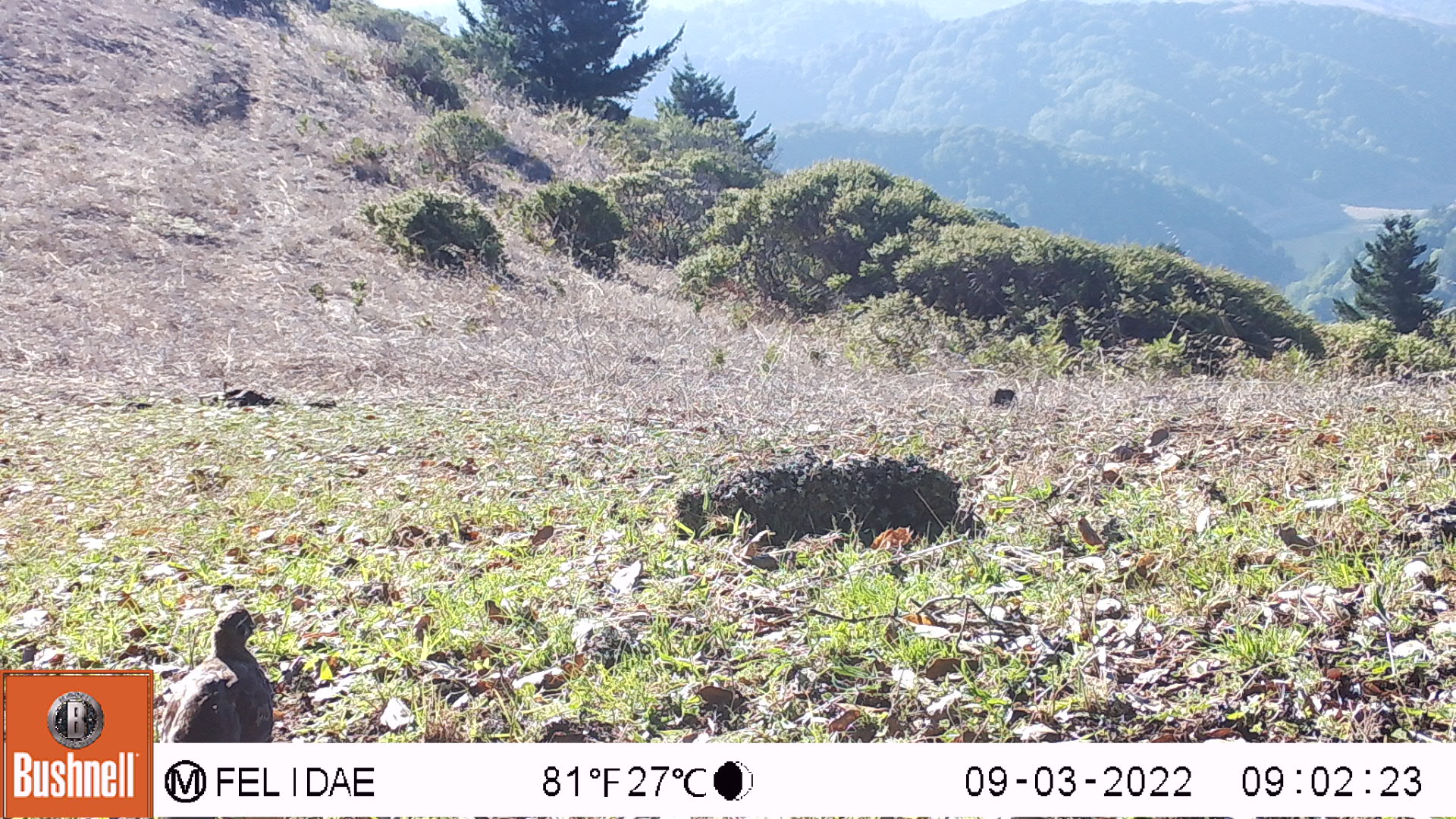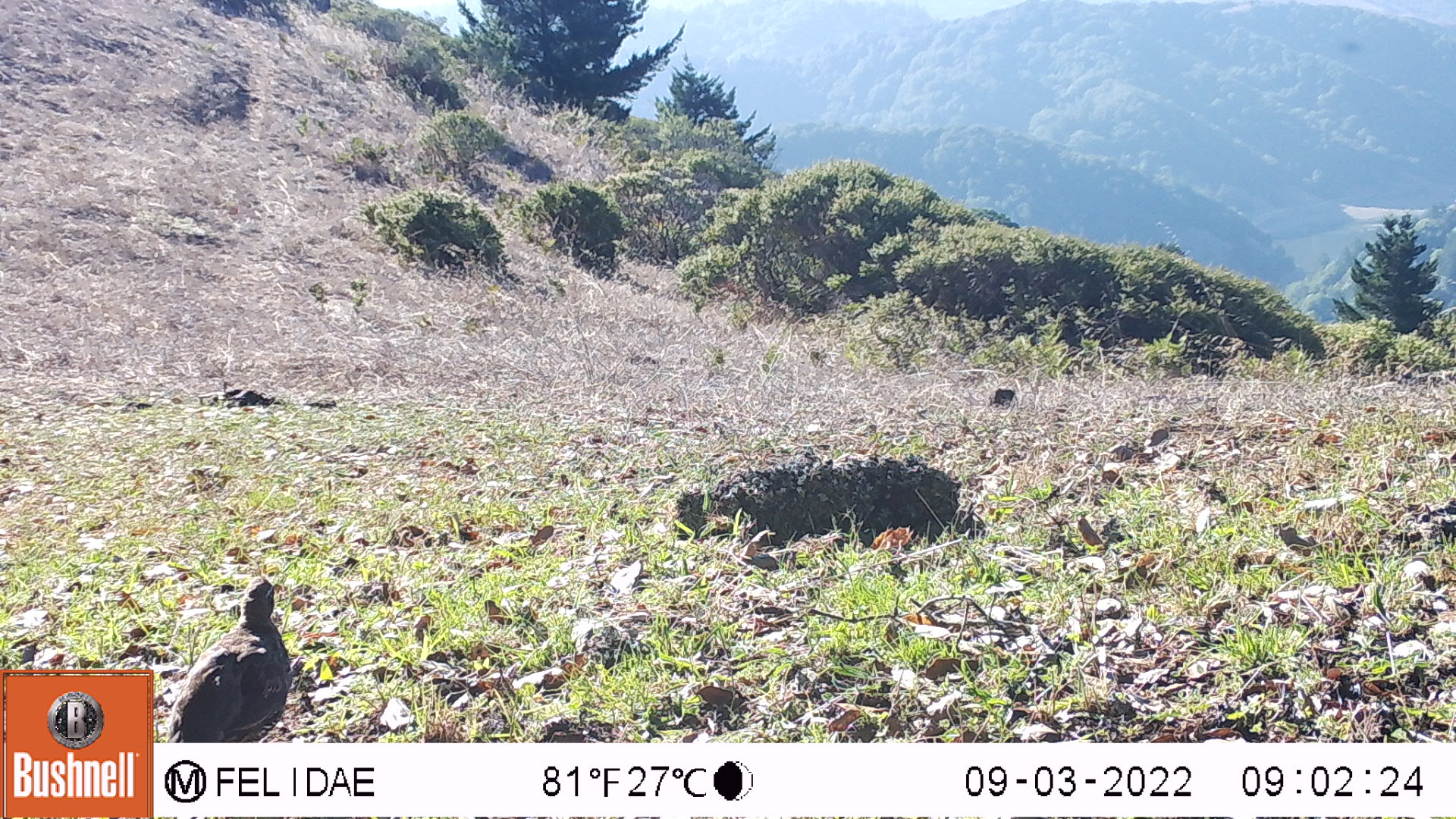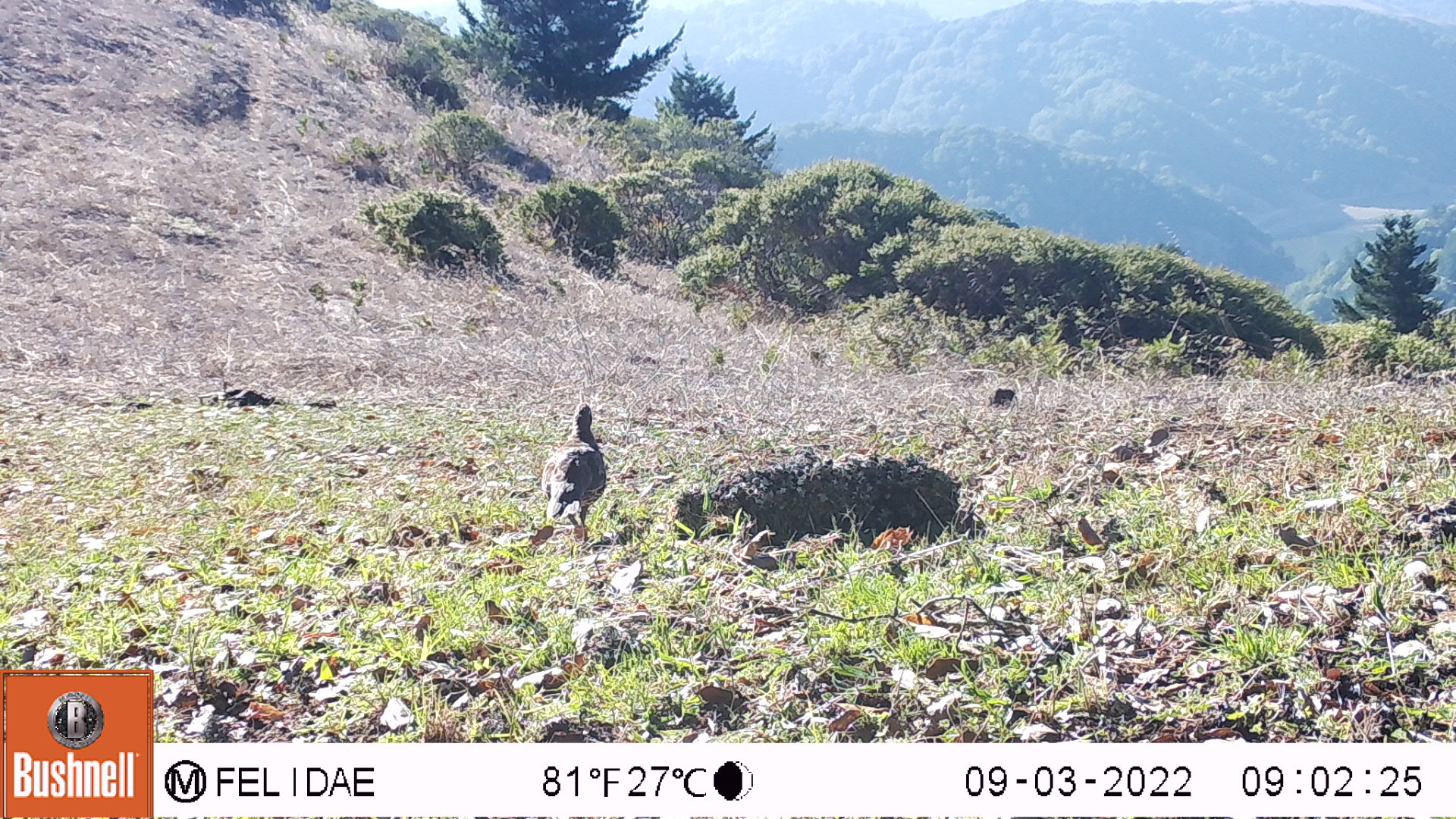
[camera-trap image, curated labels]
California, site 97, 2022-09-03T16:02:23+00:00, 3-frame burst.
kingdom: Animalia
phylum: Chordata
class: Aves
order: Galliformes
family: Odontophoridae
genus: Callipepla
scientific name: Callipepla californica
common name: california quail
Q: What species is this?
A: California quail (Callipepla californica).